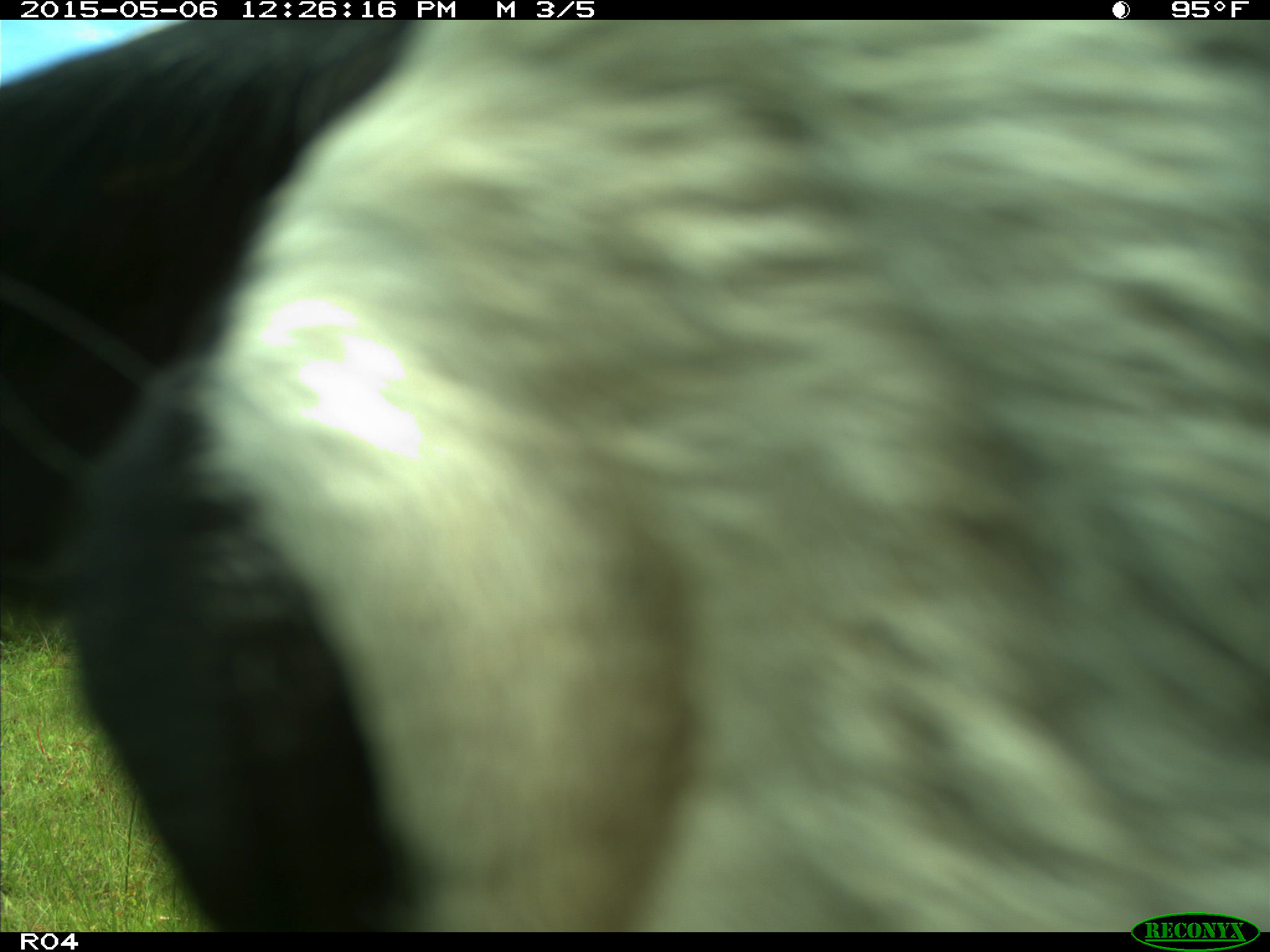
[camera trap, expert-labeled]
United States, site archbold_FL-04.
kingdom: Animalia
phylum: Chordata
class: Mammalia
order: Artiodactyla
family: Bovidae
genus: Bos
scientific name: Bos taurus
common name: domestic cow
Bos taurus (domestic cow).